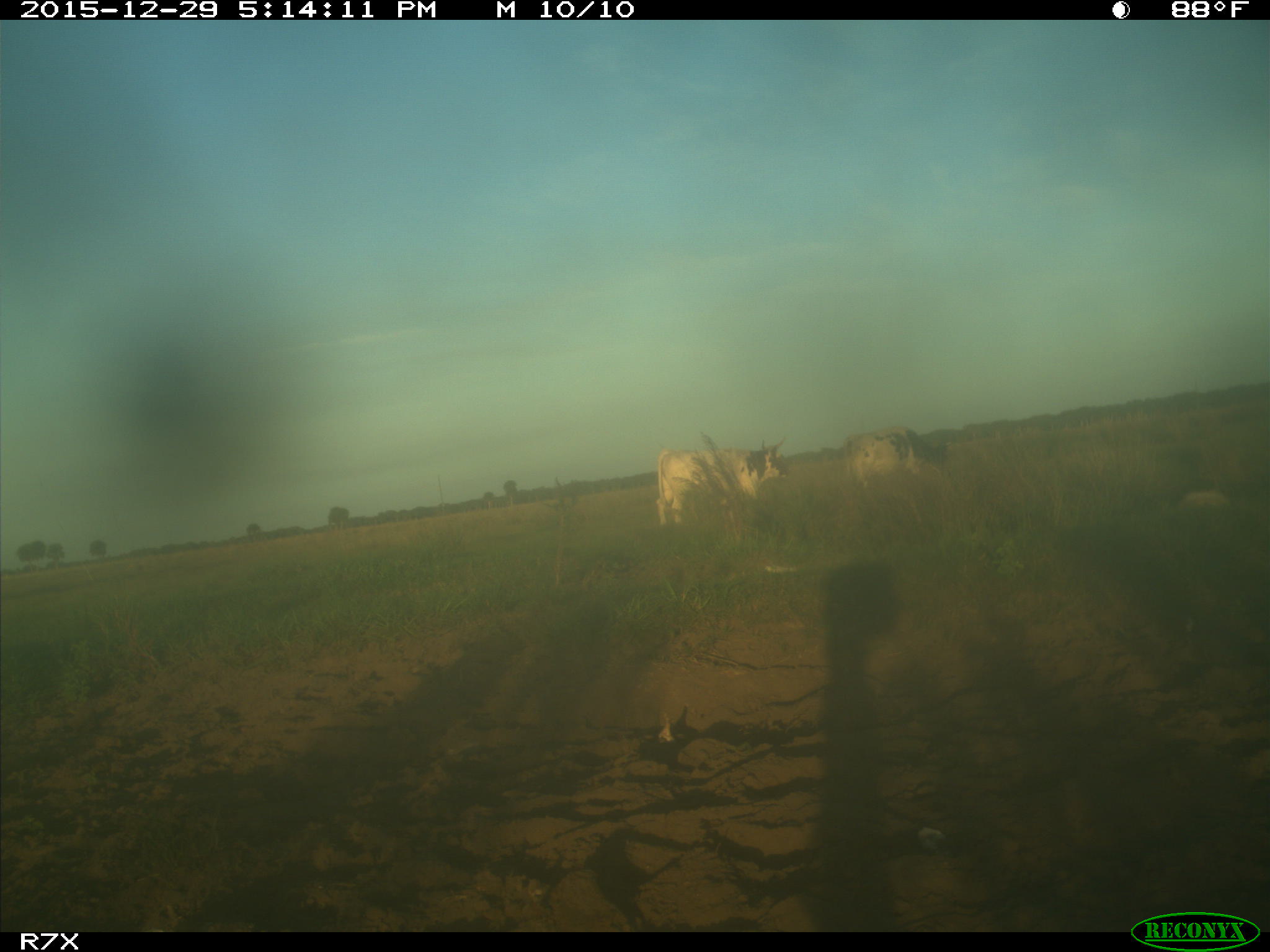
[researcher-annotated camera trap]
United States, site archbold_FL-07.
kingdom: Animalia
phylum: Chordata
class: Mammalia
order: Artiodactyla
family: Bovidae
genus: Bos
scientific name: Bos taurus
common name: domestic cow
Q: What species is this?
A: Bos taurus (domestic cow).